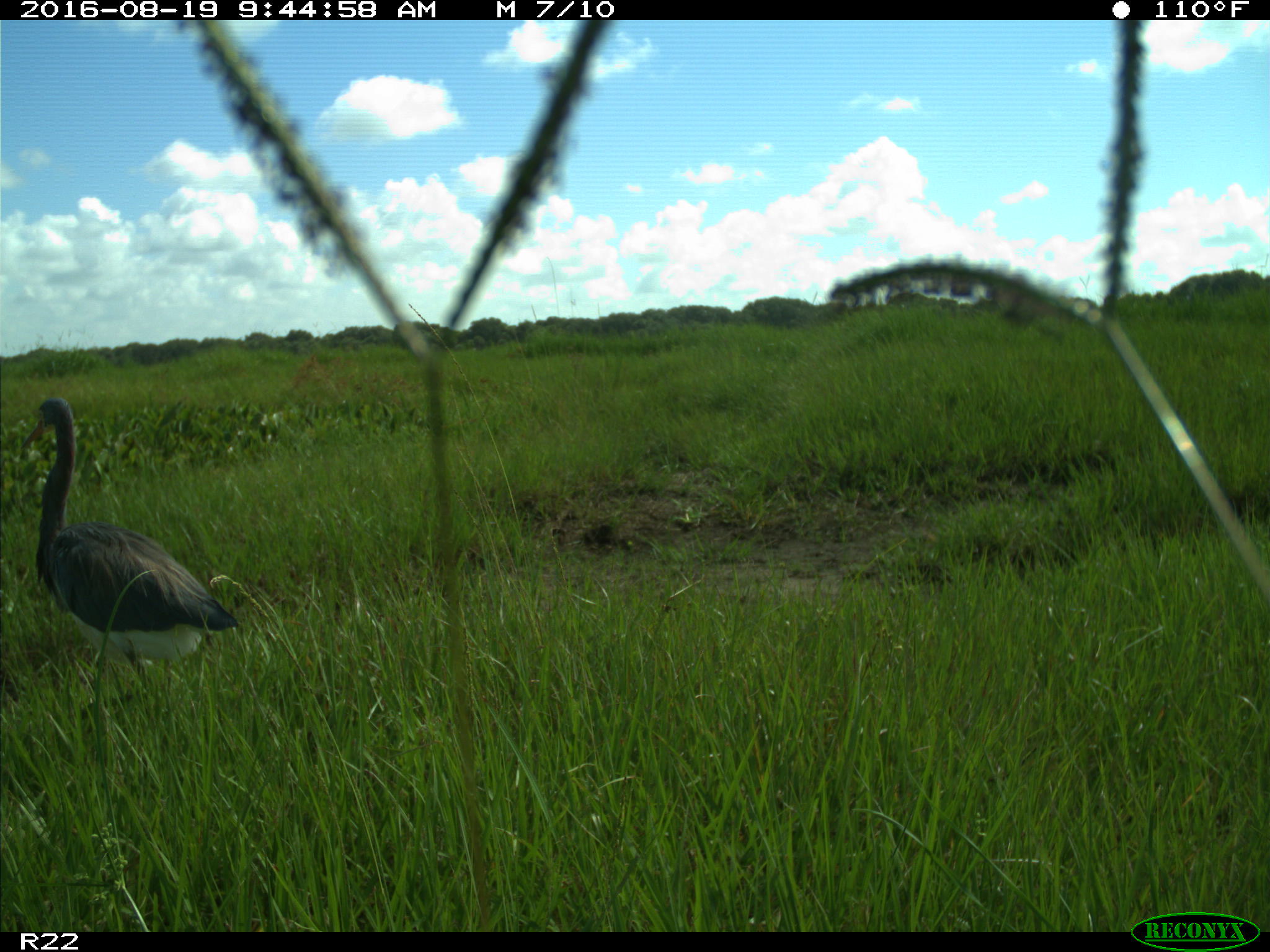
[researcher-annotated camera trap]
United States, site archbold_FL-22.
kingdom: Animalia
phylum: Chordata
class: Aves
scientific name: Aves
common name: birds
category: unidentified bird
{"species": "unidentified bird (birds) (Aves)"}